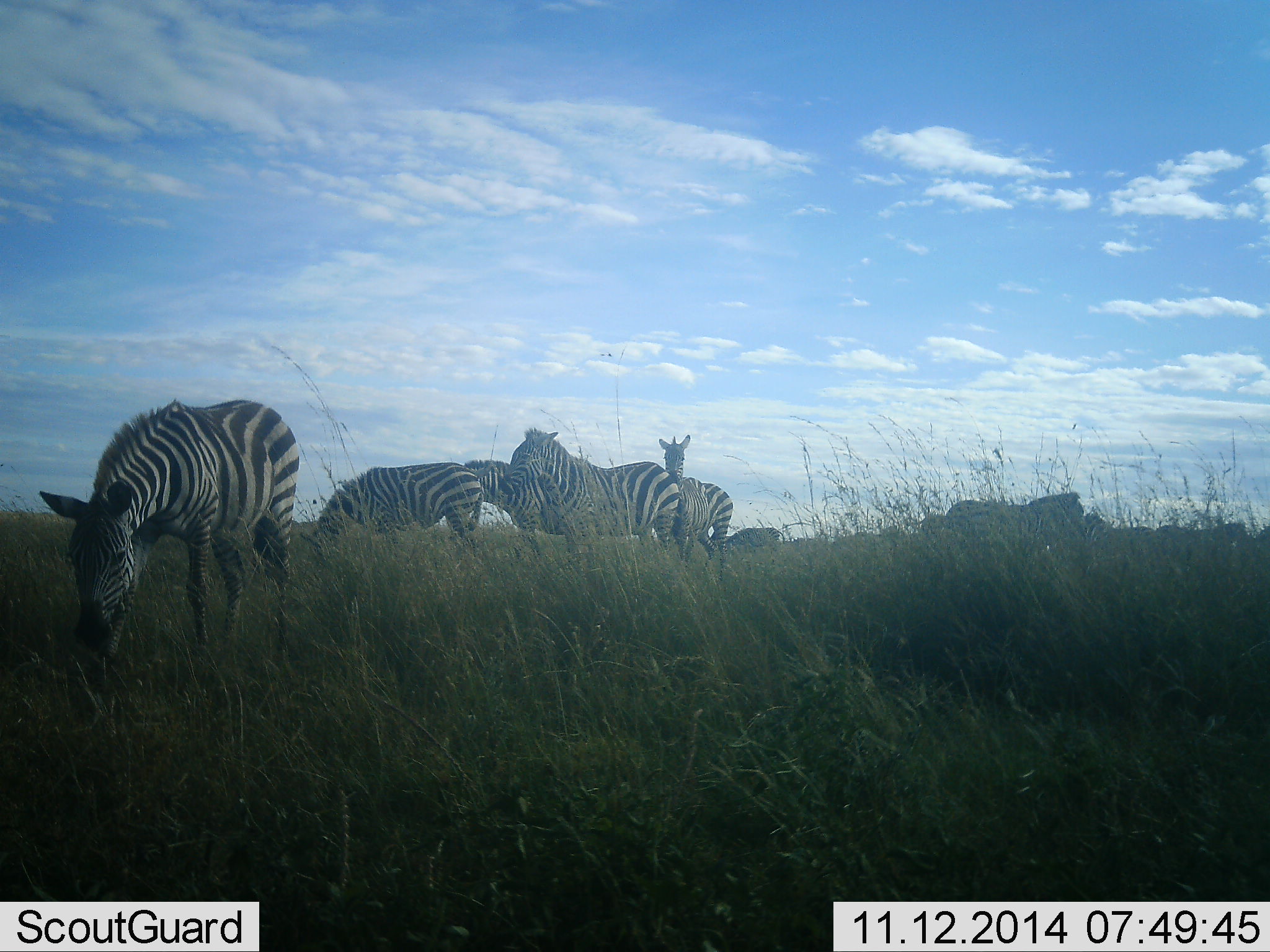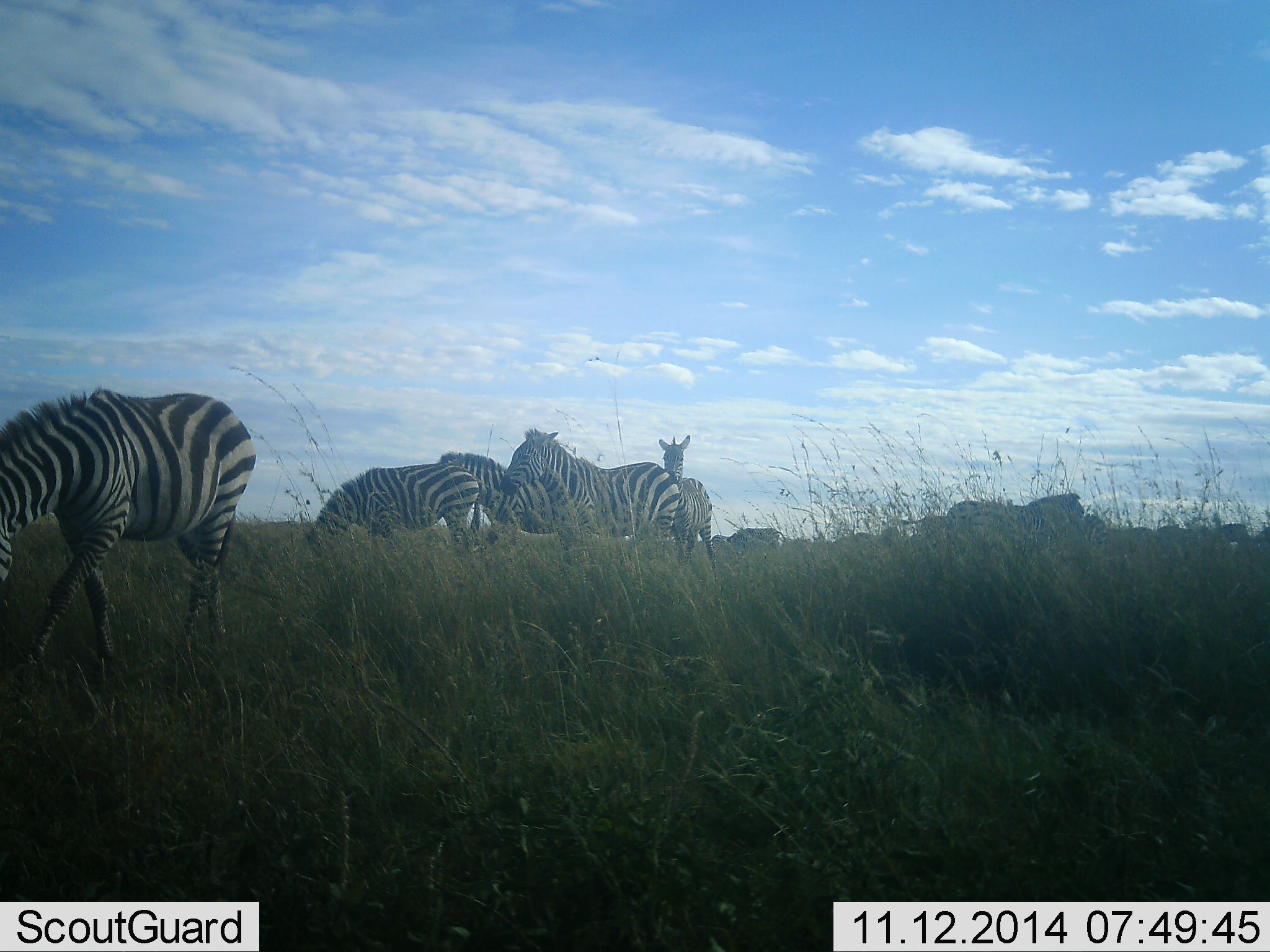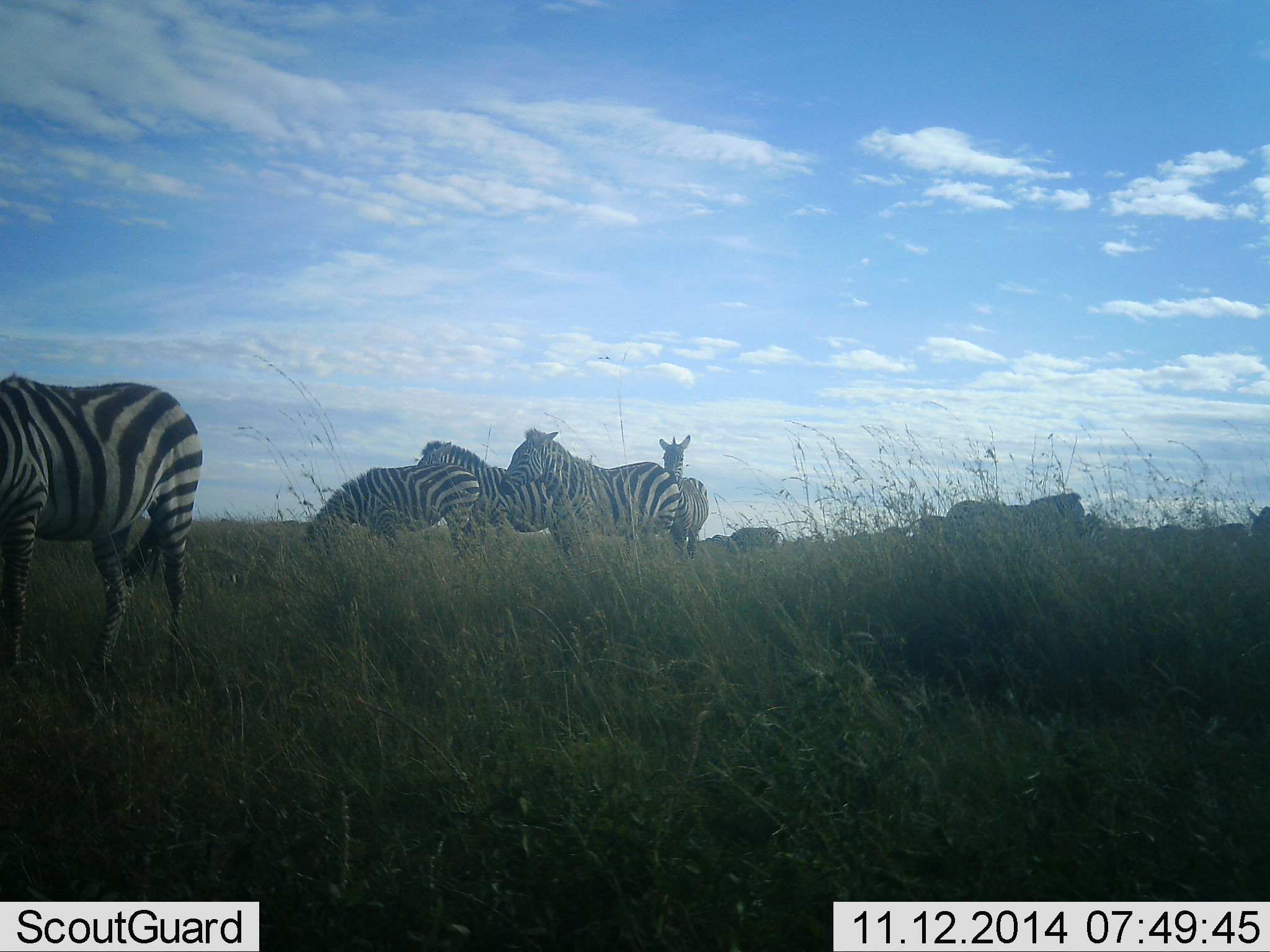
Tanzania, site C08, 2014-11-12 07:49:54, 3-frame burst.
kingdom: Animalia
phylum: Chordata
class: Mammalia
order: Perissodactyla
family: Equidae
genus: Equus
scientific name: Equus quagga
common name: plains zebra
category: zebra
Zebra (plains zebra) (Equus quagga), count 6. Behavior (volunteer vote fractions): standing 80%, resting 0%, moving 90%, interacting 10%. Young present (vote fraction): 0%. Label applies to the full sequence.